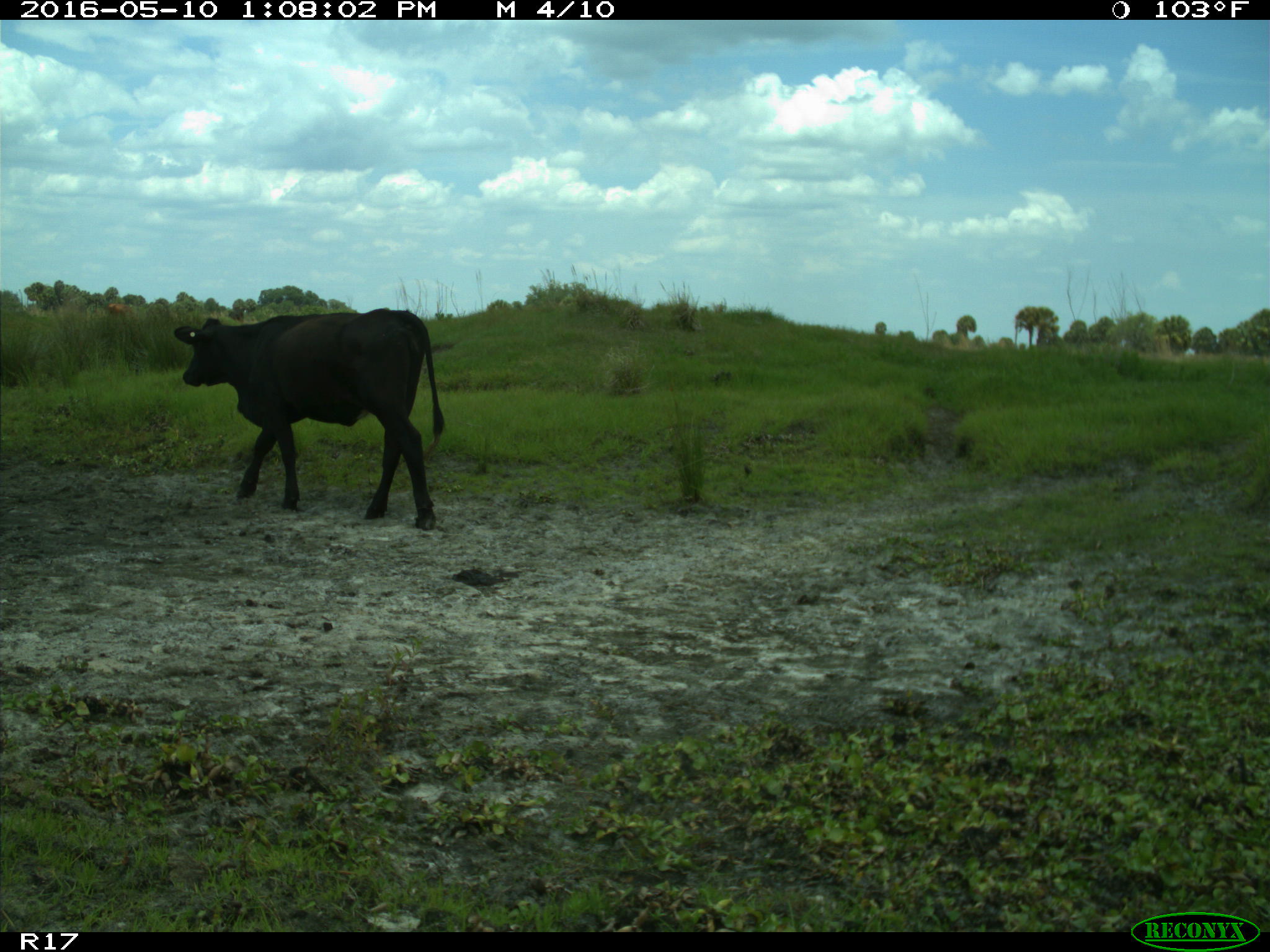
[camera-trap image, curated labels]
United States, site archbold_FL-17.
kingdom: Animalia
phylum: Chordata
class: Mammalia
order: Artiodactyla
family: Bovidae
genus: Bos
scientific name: Bos taurus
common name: domestic cow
Bos taurus (domestic cow).